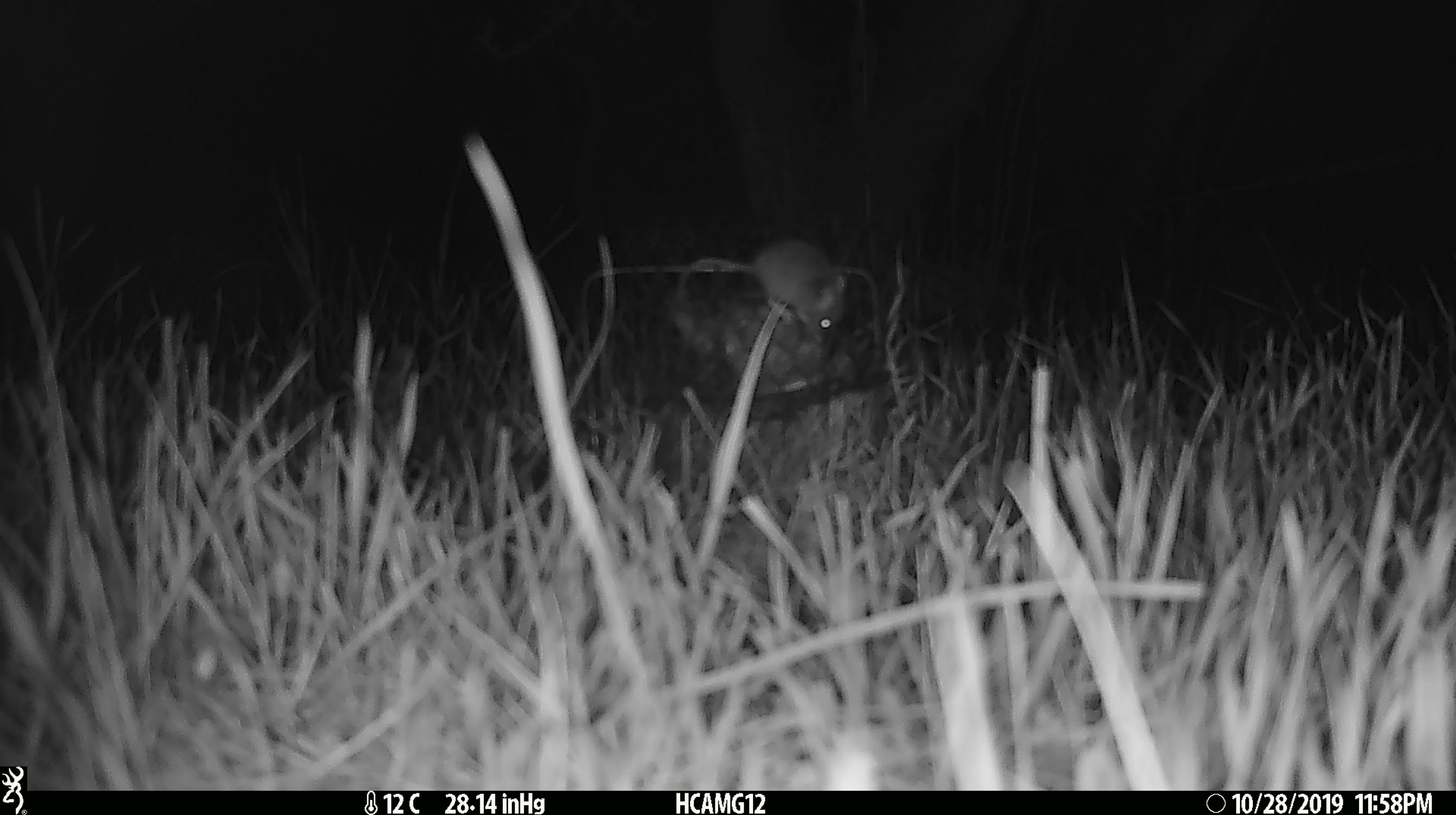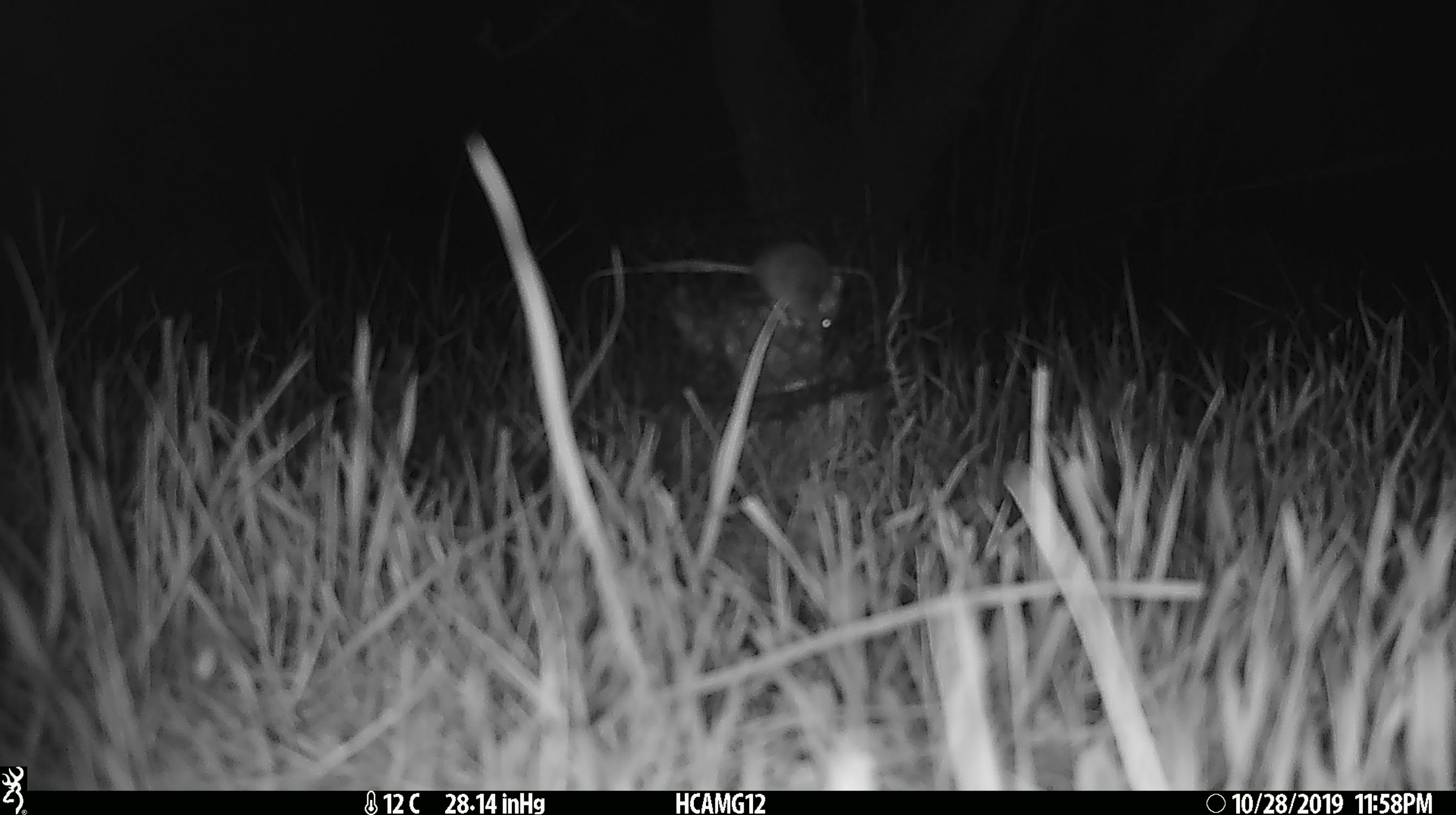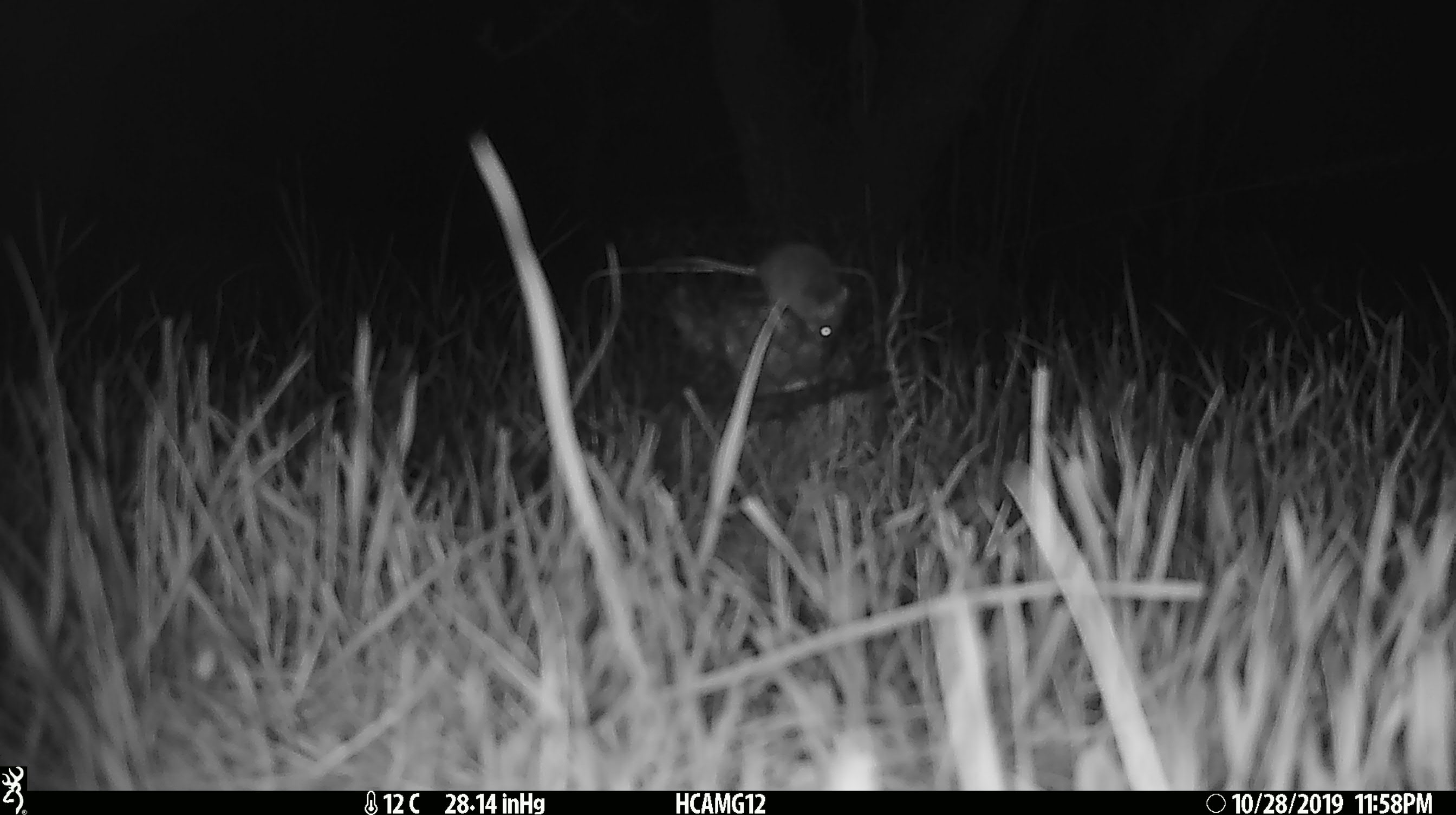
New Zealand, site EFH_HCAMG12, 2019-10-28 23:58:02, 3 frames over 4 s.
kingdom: Animalia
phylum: Chordata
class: Mammalia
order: Rodentia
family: Muridae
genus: Mus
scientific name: Mus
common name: mouse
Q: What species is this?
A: Mouse (Mus).